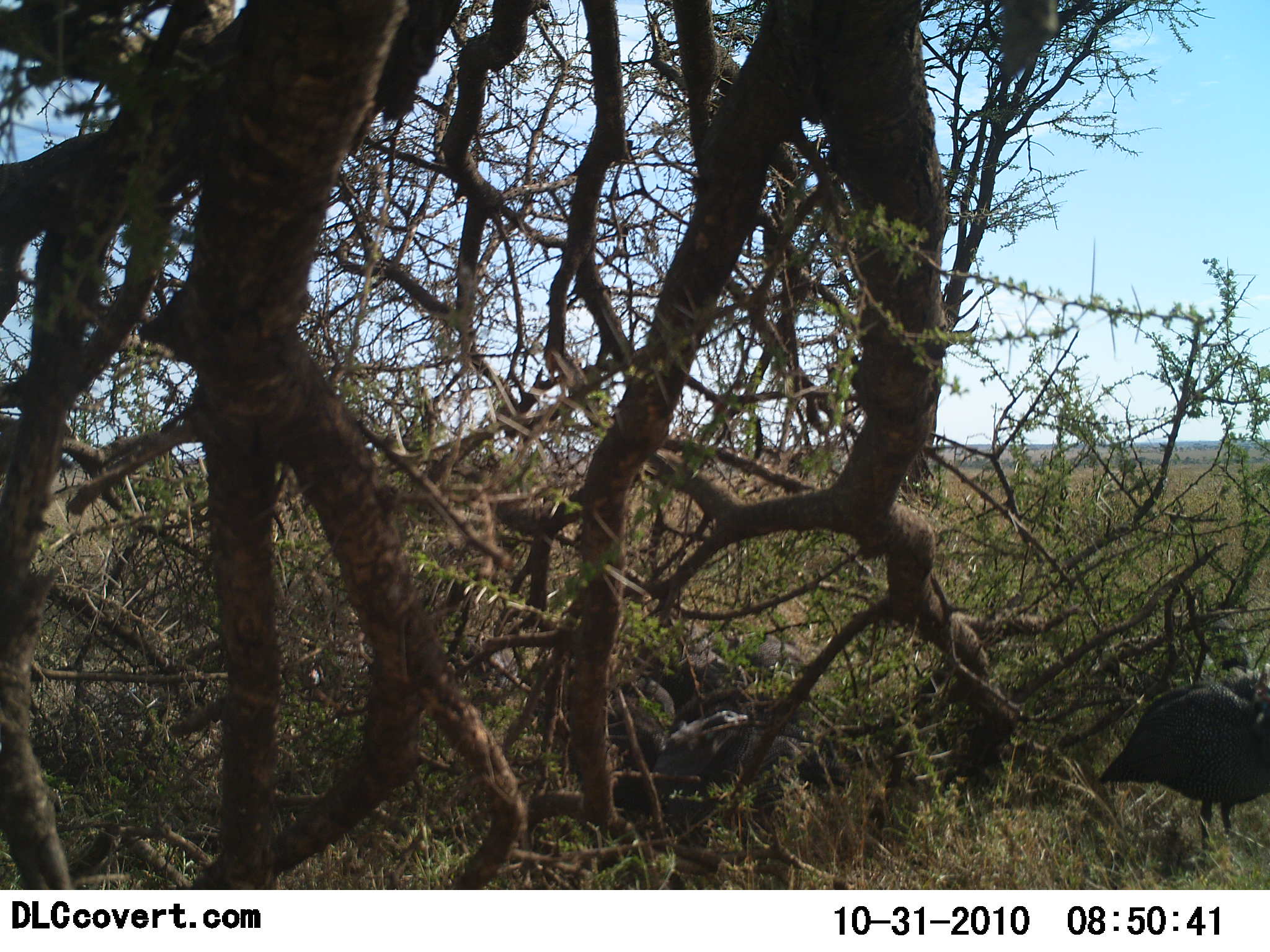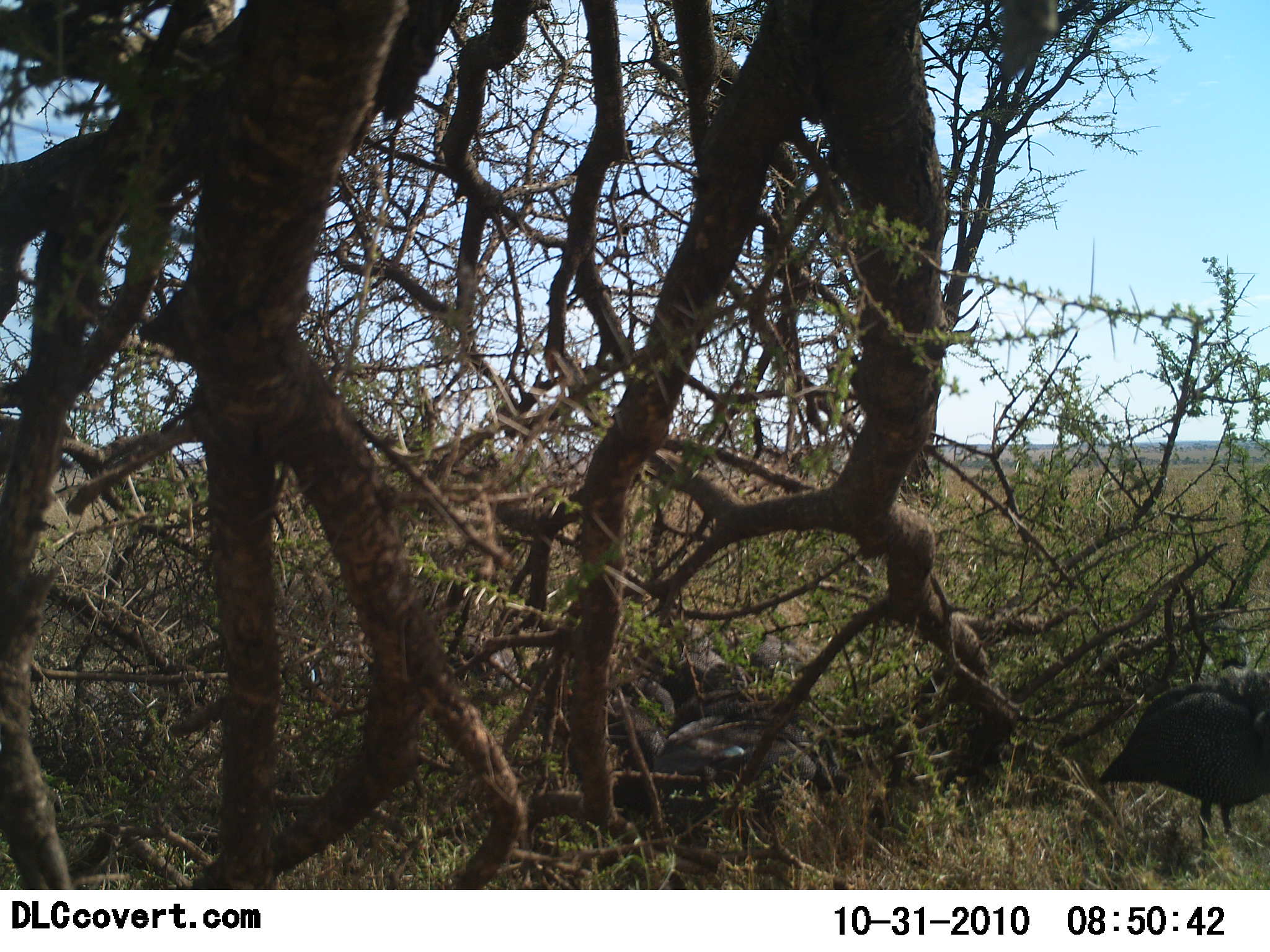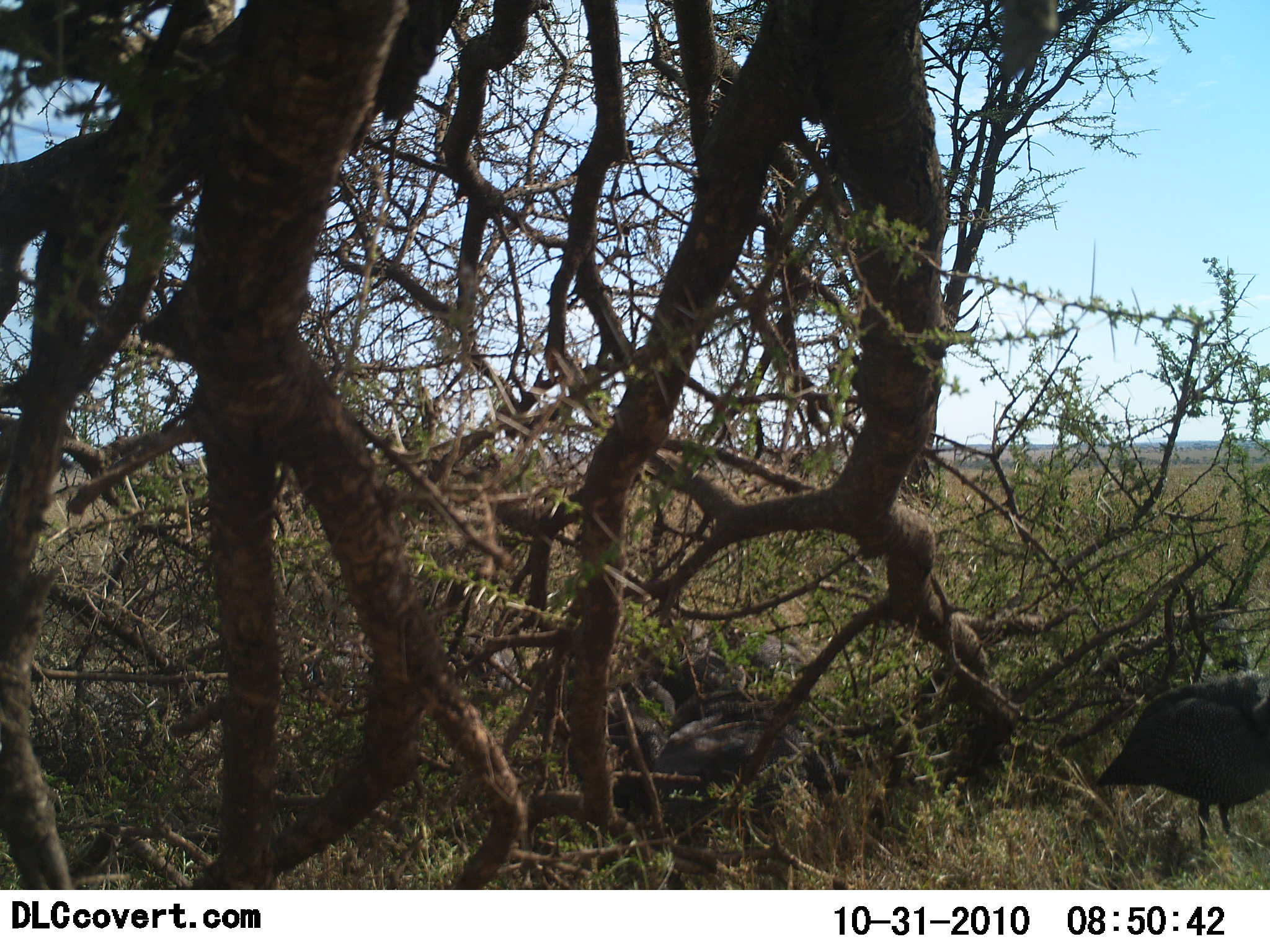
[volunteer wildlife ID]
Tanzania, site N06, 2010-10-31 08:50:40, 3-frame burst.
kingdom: Animalia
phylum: Chordata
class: Aves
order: Galliformes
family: Numididae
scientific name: Numididae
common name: guinea fowl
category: guineafowl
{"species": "guineafowl (guinea fowl) (Numididae)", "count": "3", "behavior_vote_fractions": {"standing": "60%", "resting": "50%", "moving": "10%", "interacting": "10%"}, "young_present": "0%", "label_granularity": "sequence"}